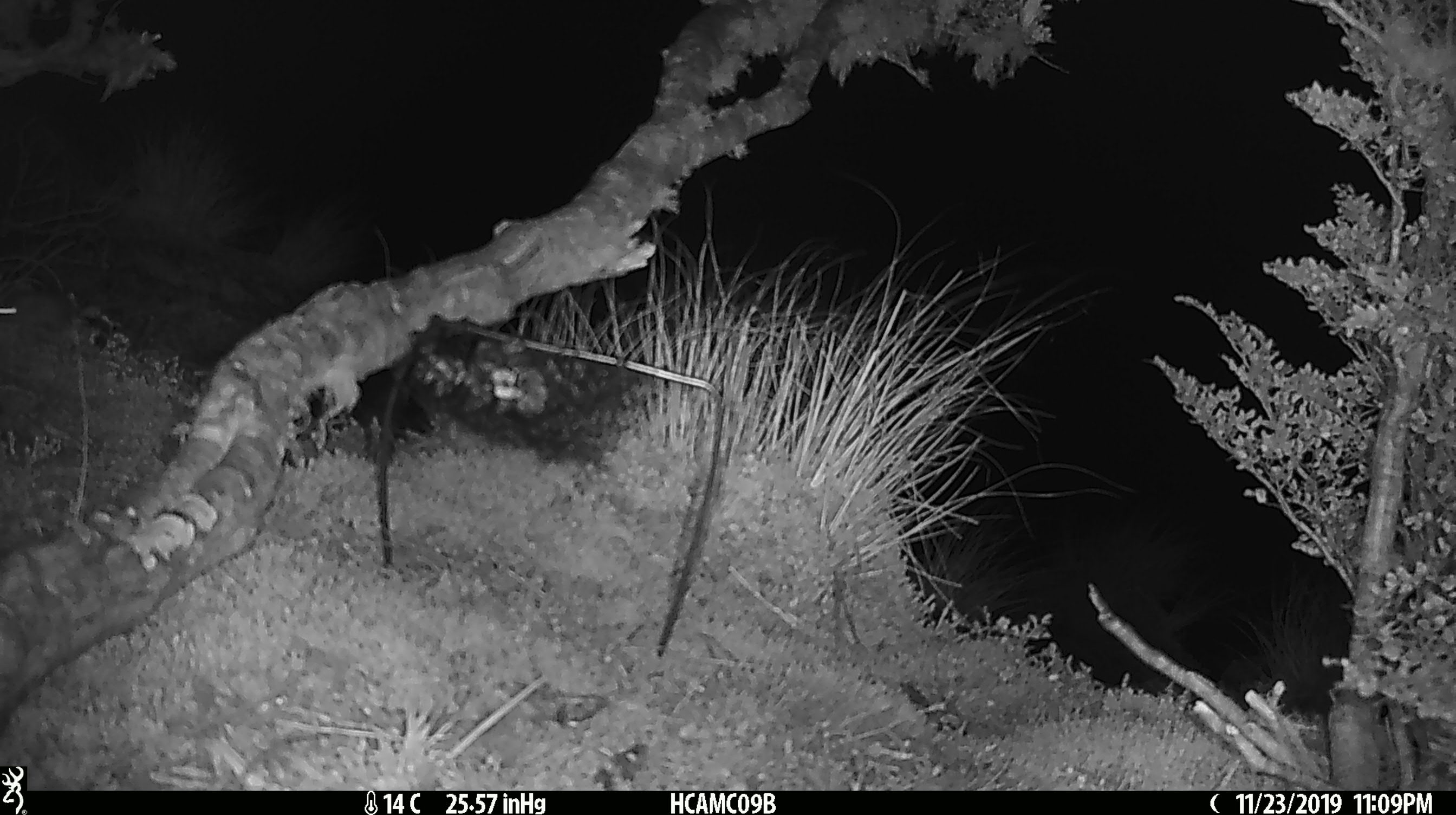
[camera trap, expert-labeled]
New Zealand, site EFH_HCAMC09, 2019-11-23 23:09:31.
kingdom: Animalia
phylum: Chordata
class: Mammalia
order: Rodentia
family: Muridae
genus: Mus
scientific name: Mus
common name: mouse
Mouse (Mus).